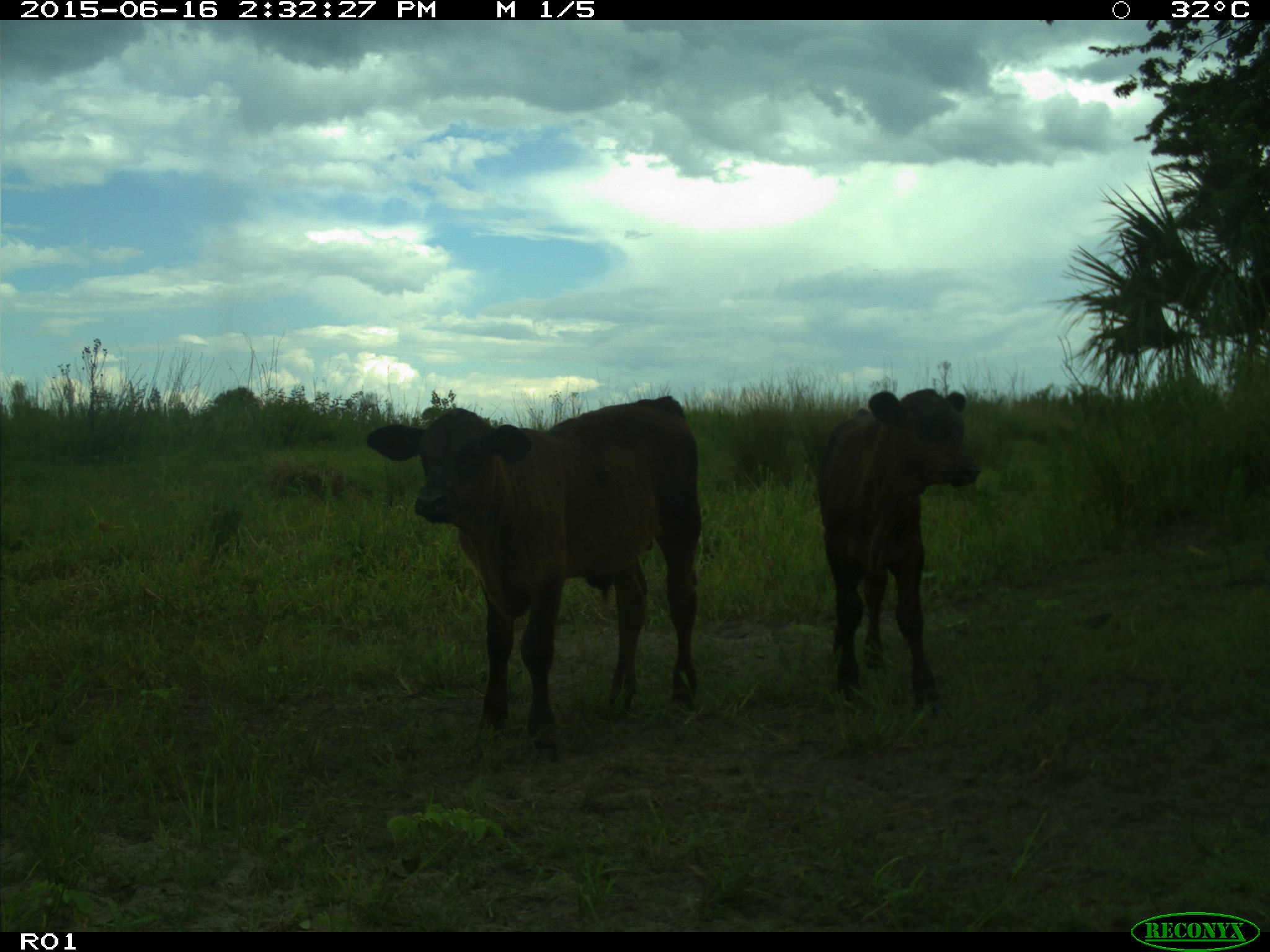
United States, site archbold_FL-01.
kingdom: Animalia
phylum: Chordata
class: Mammalia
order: Artiodactyla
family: Bovidae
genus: Bos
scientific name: Bos taurus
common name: domestic cow